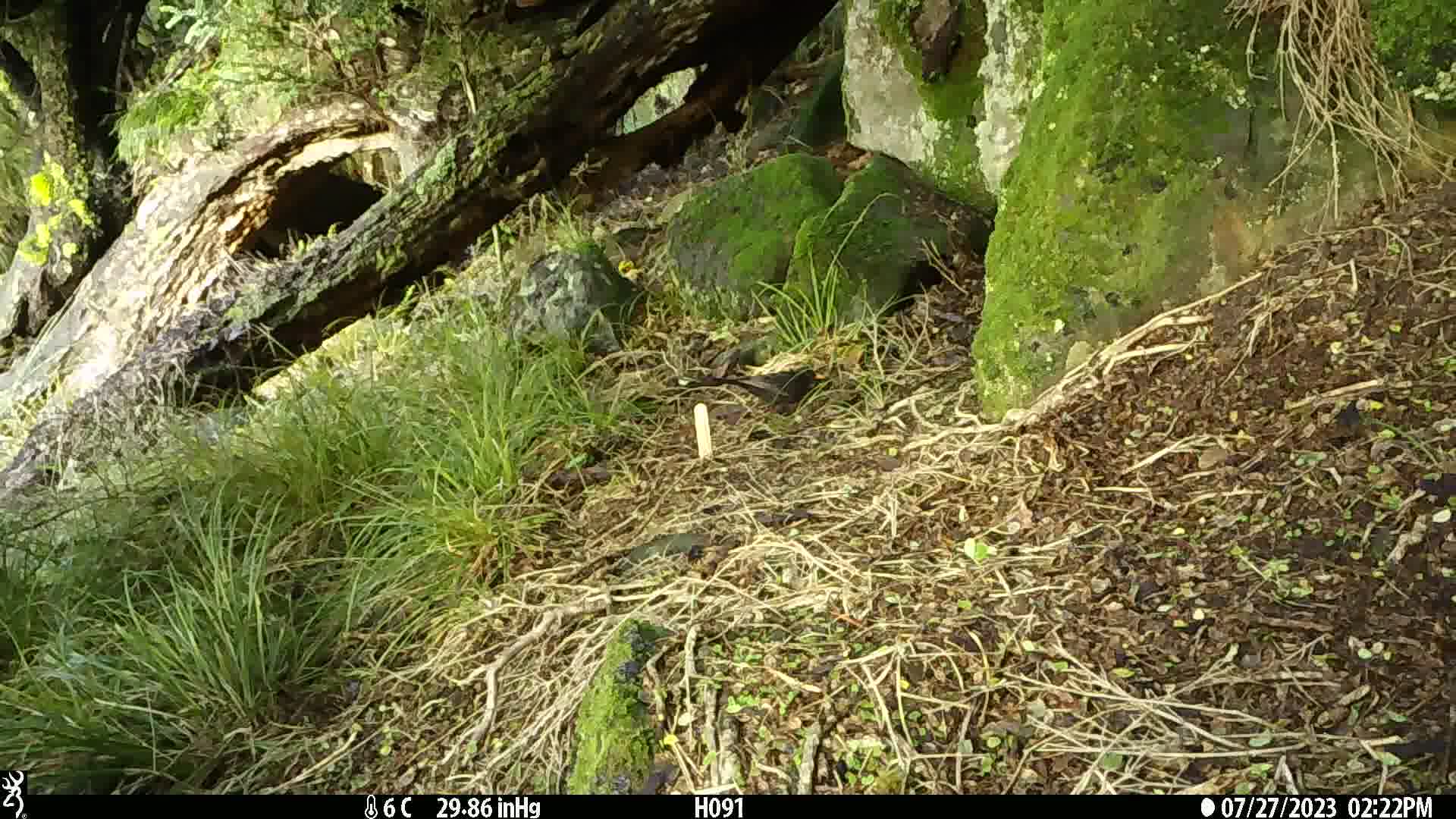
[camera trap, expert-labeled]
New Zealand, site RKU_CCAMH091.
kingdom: Animalia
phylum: Chordata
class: Aves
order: Passeriformes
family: Turdidae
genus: Turdus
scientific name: Turdus merula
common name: eurasian blackbird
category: blackbird